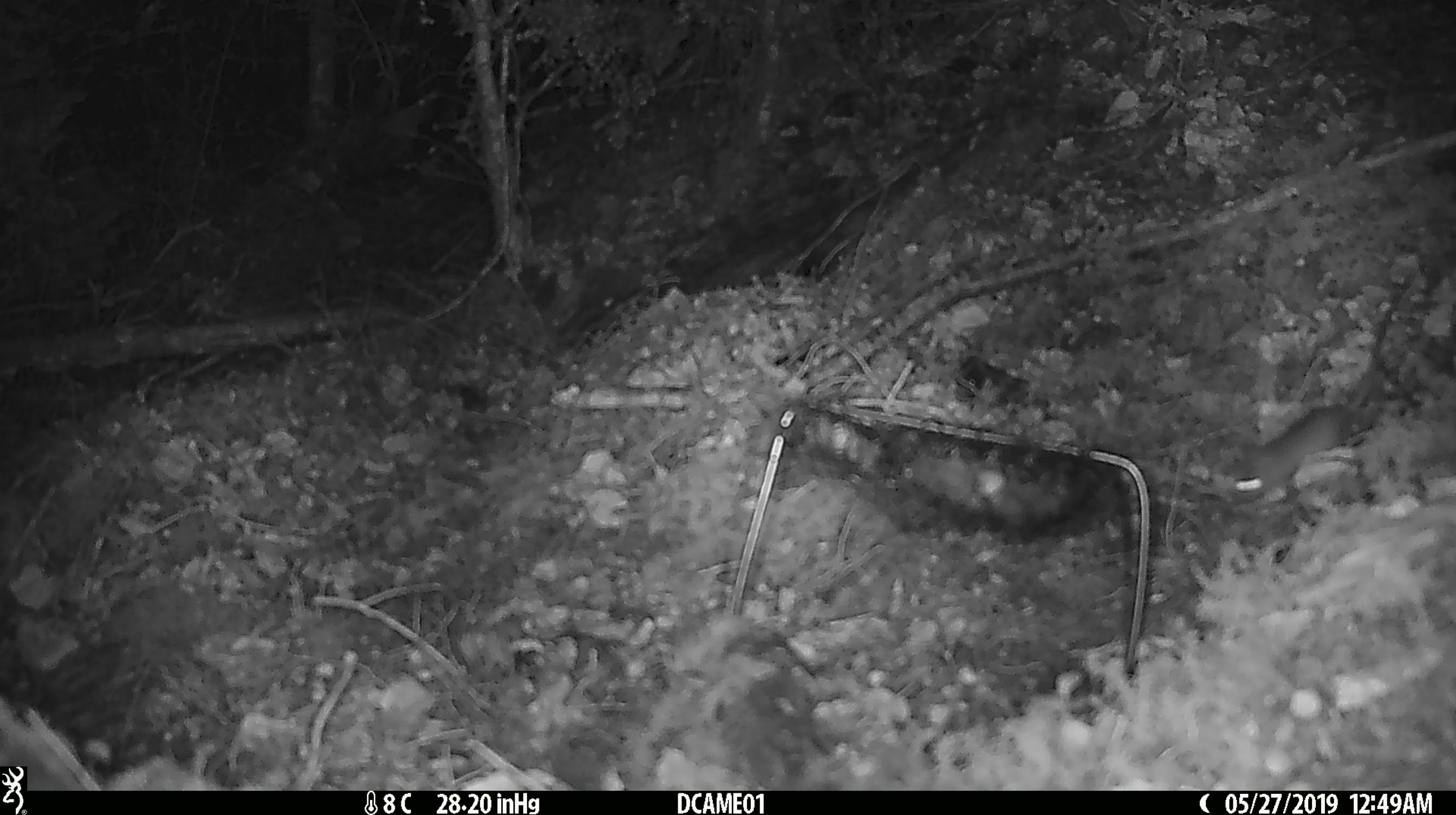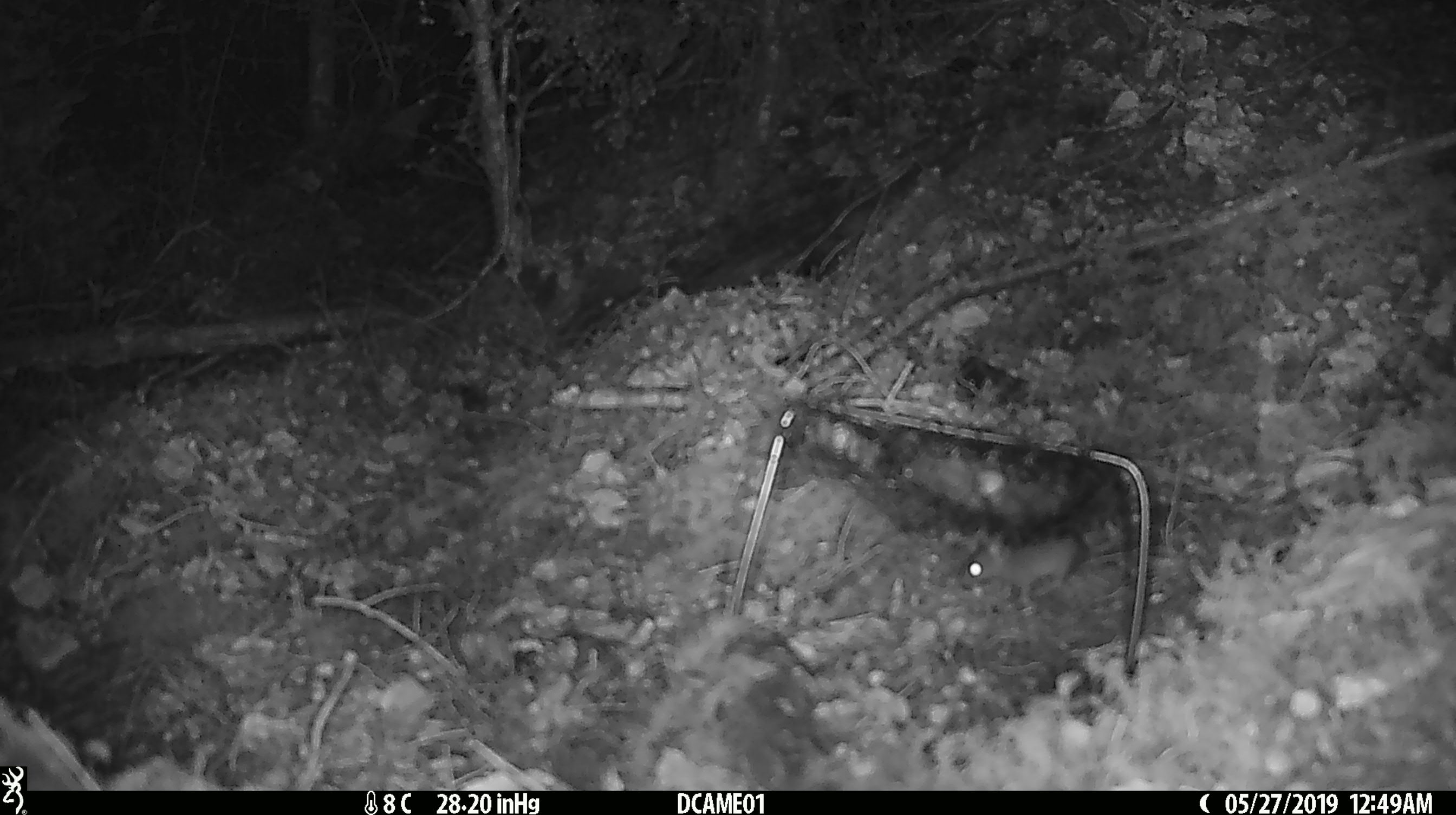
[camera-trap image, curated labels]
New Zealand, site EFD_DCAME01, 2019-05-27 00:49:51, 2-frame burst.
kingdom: Animalia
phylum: Chordata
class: Mammalia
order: Rodentia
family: Muridae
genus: Mus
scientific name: Mus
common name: mouse